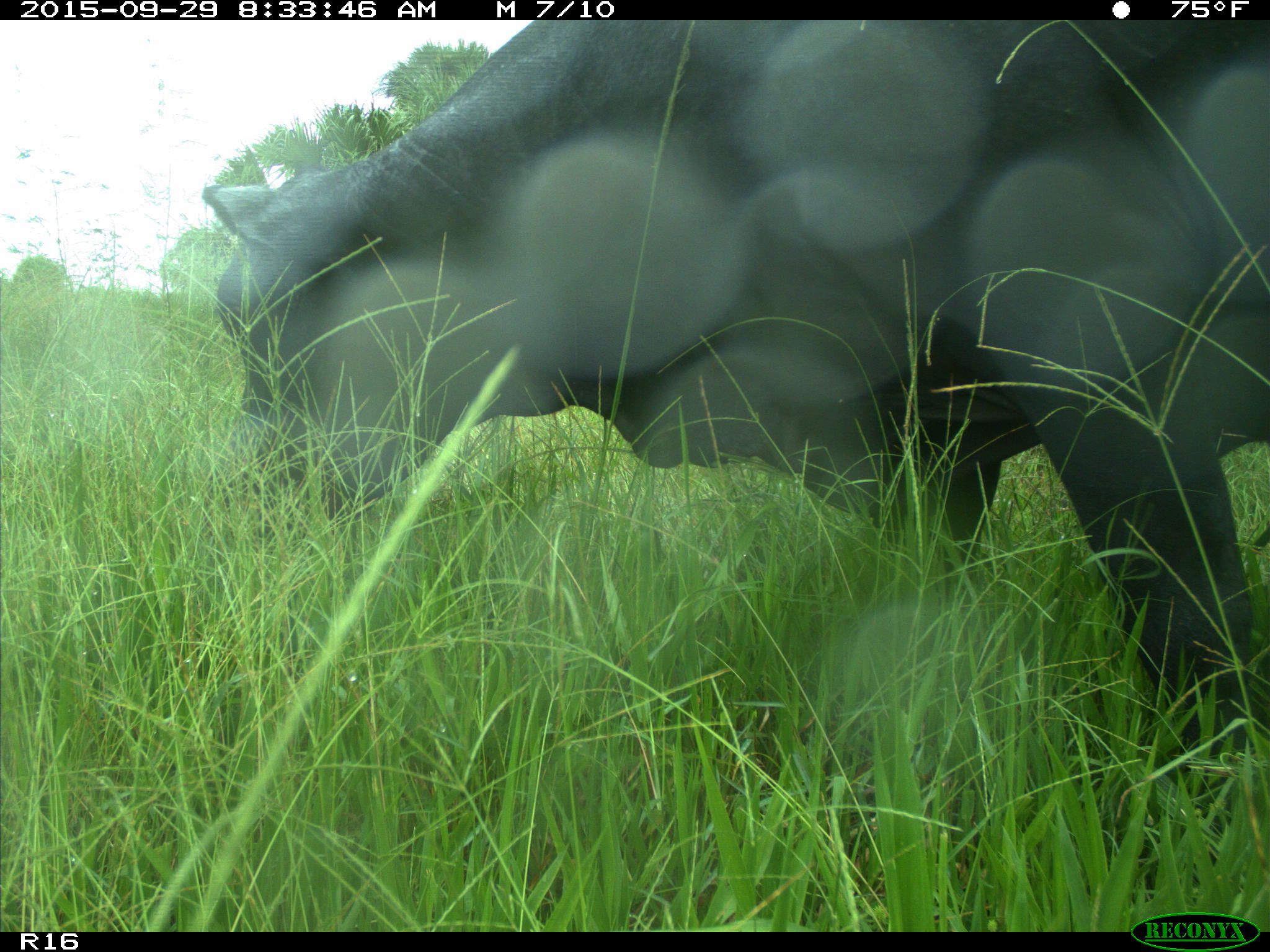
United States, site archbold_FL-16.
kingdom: Animalia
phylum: Chordata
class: Mammalia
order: Artiodactyla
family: Bovidae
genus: Bos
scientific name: Bos taurus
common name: domestic cow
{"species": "Bos taurus (domestic cow)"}